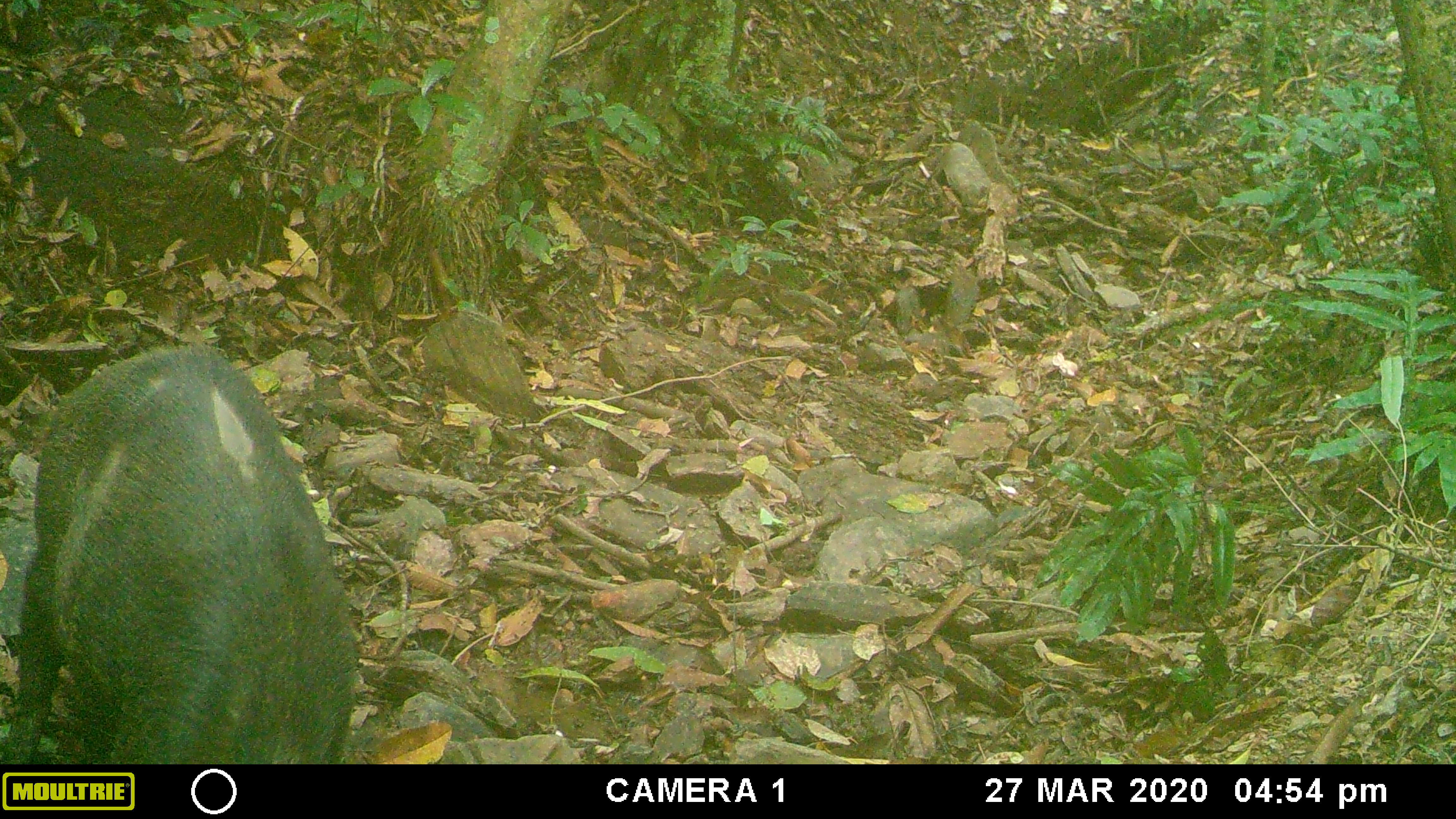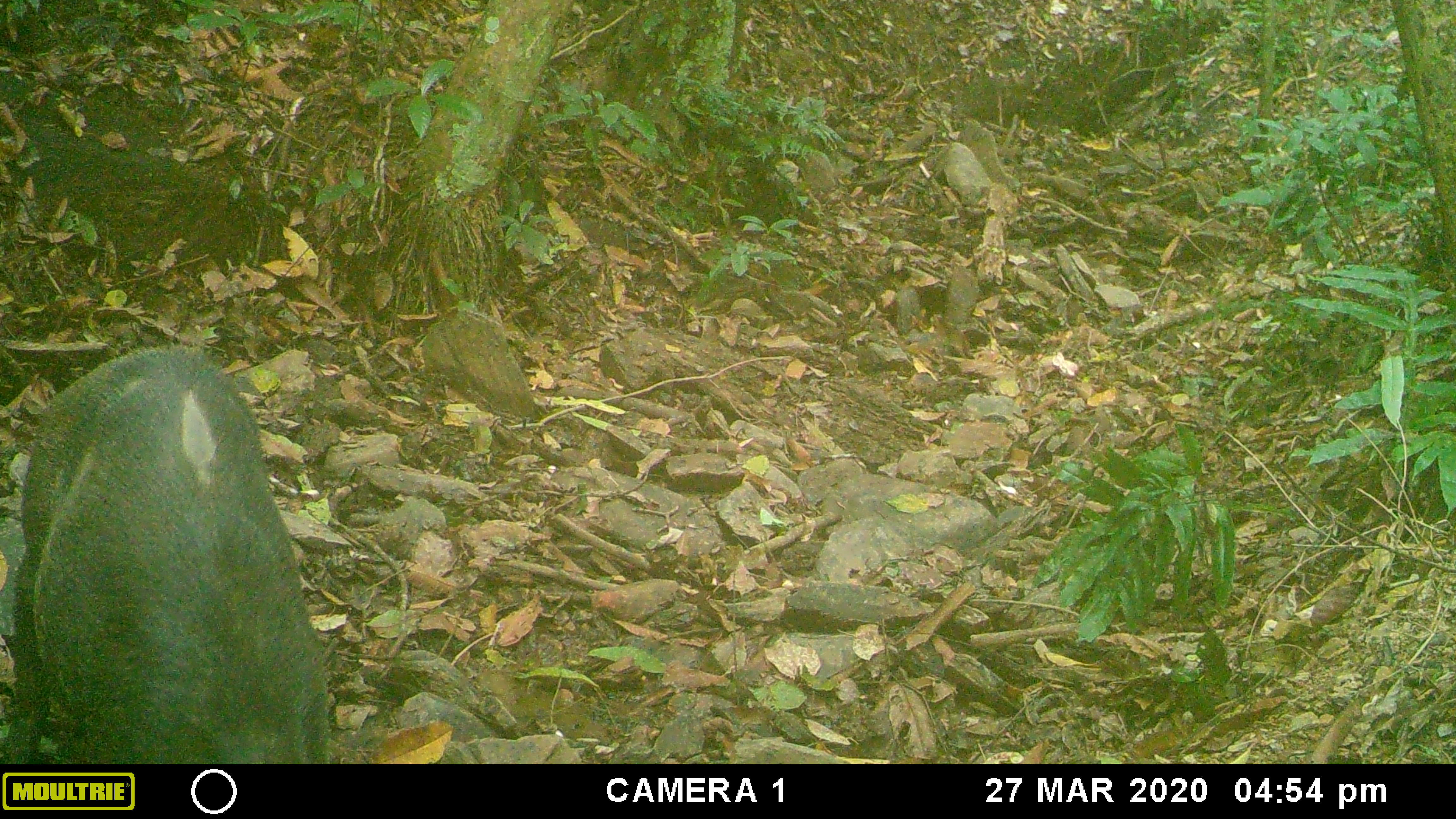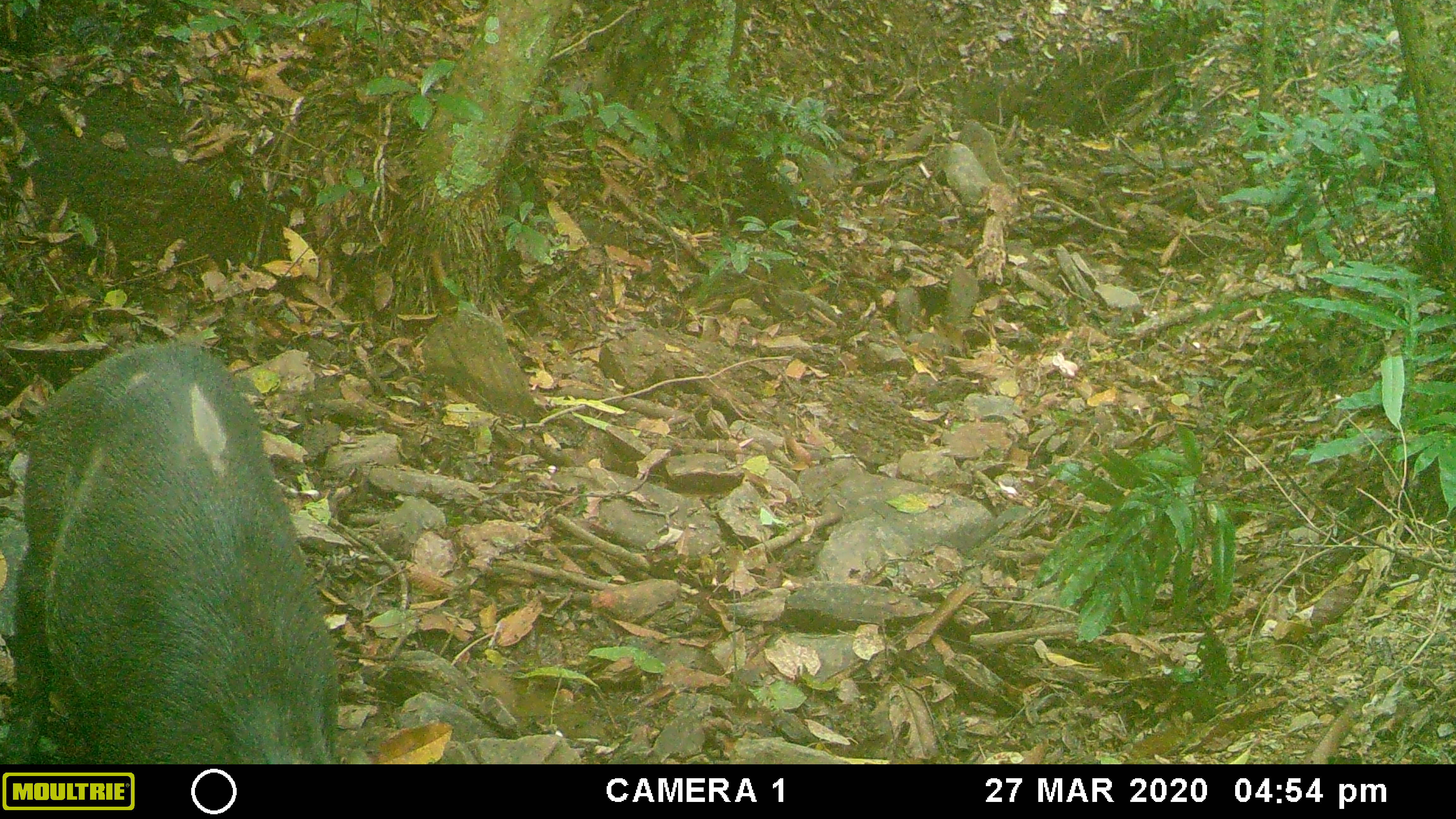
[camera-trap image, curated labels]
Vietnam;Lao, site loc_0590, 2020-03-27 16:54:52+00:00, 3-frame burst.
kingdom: Animalia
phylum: Chordata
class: Mammalia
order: Artiodactyla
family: Suidae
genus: Sus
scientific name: Sus scrofa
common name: eurasian wild pig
Eurasian wild pig (Sus scrofa). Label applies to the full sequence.